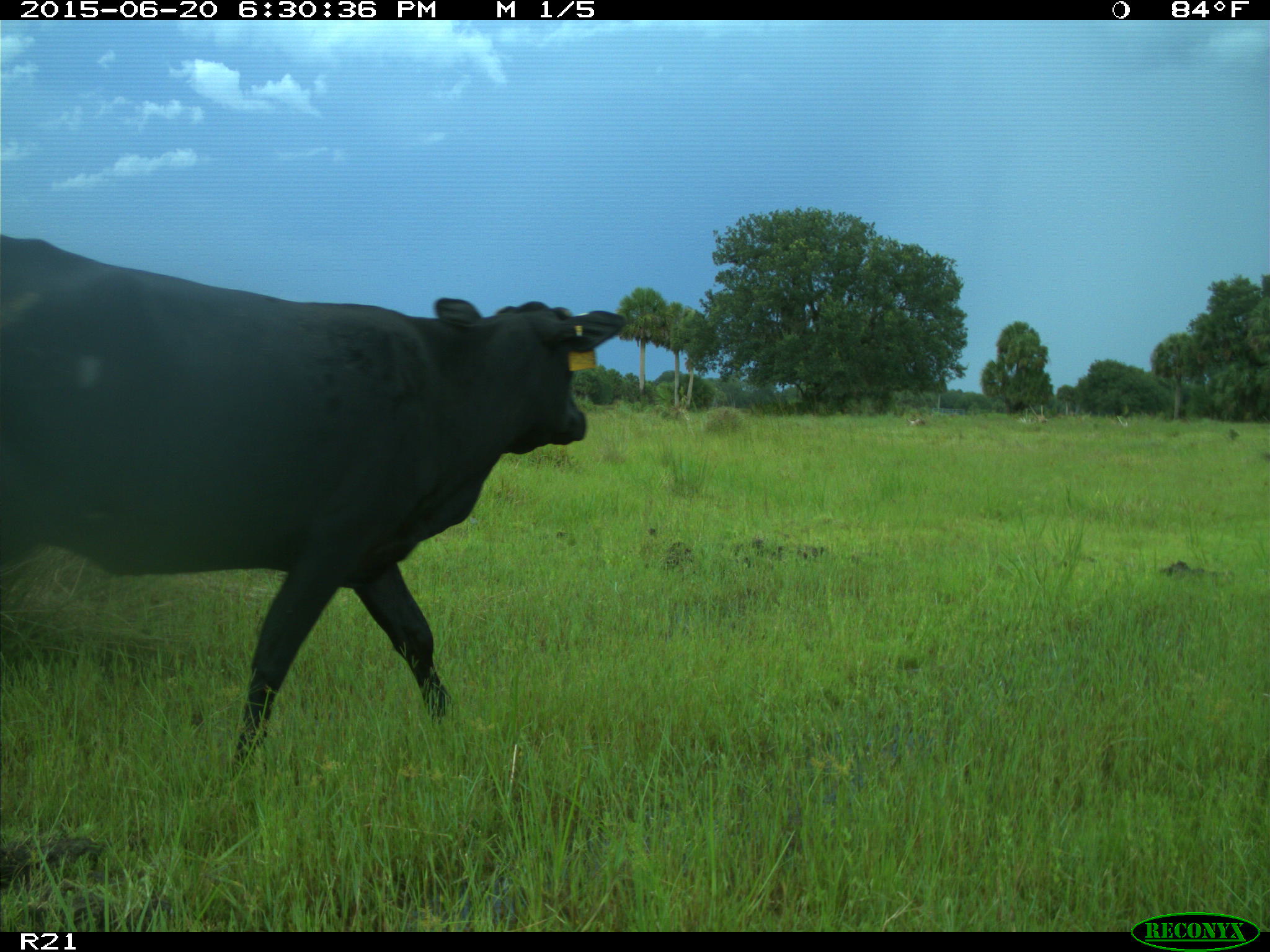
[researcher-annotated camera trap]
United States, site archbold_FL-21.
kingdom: Animalia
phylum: Chordata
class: Mammalia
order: Artiodactyla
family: Bovidae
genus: Bos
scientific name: Bos taurus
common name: domestic cow